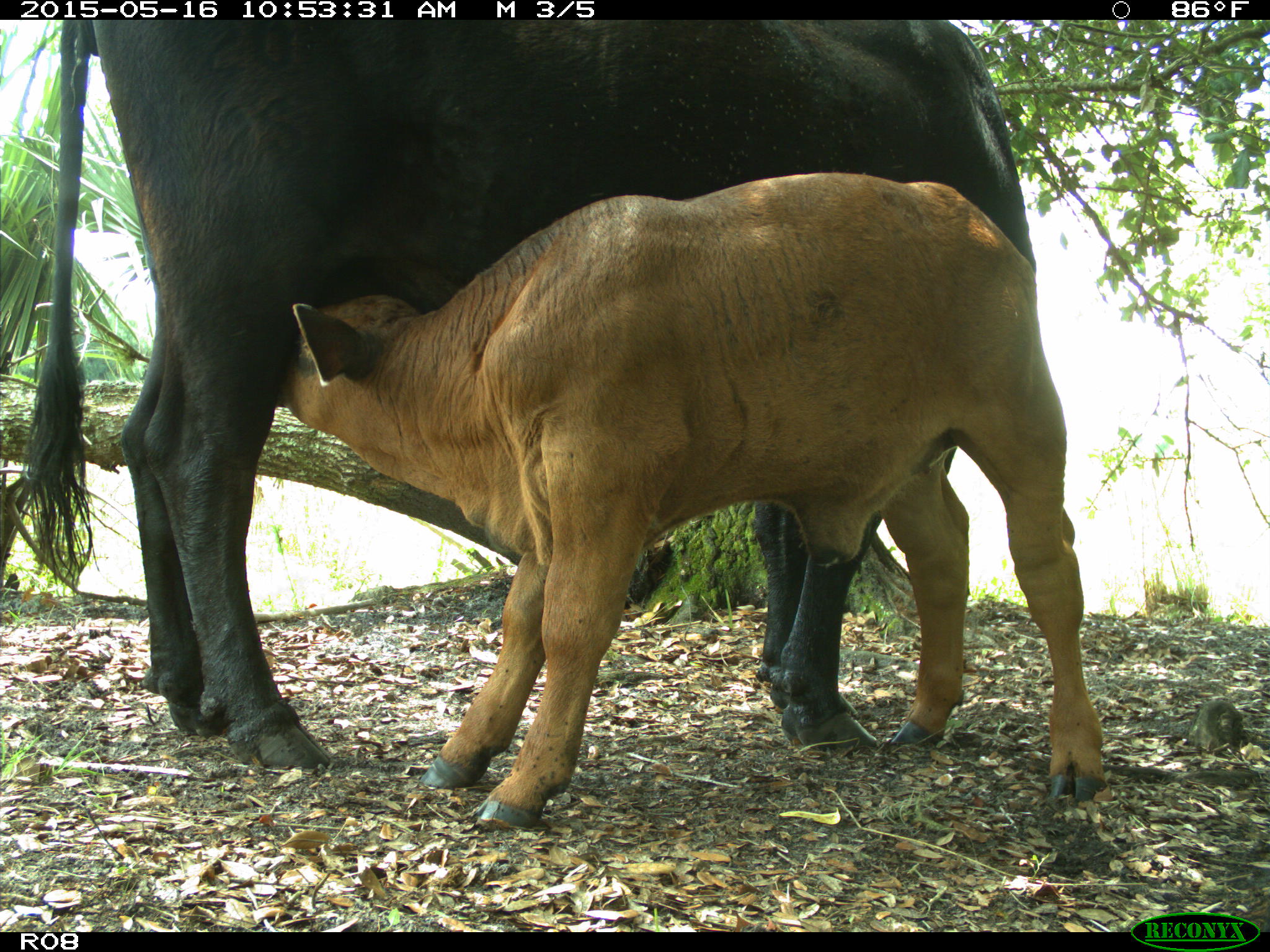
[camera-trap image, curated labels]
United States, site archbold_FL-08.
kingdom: Animalia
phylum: Chordata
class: Mammalia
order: Artiodactyla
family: Bovidae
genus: Bos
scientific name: Bos taurus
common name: domestic cow